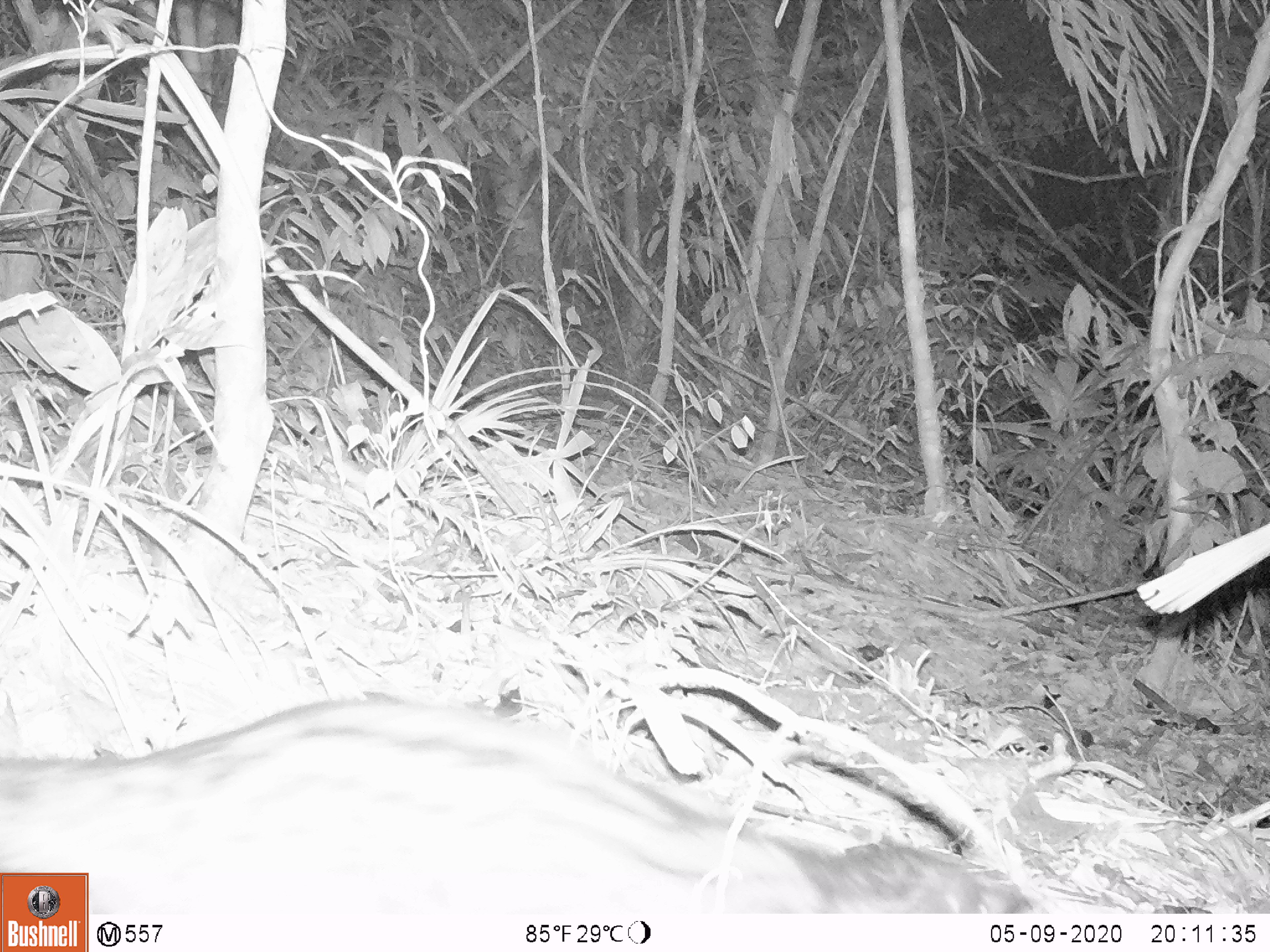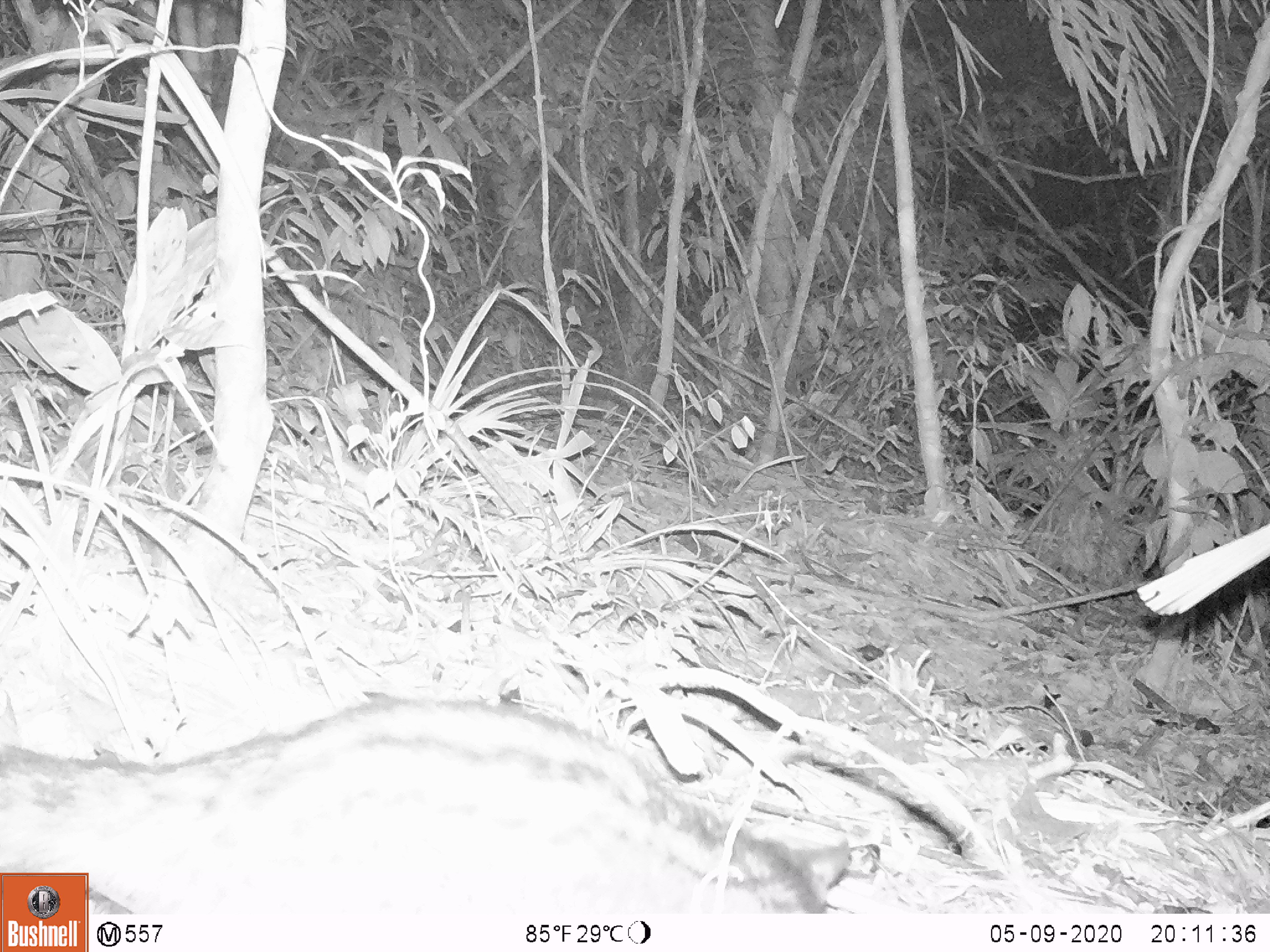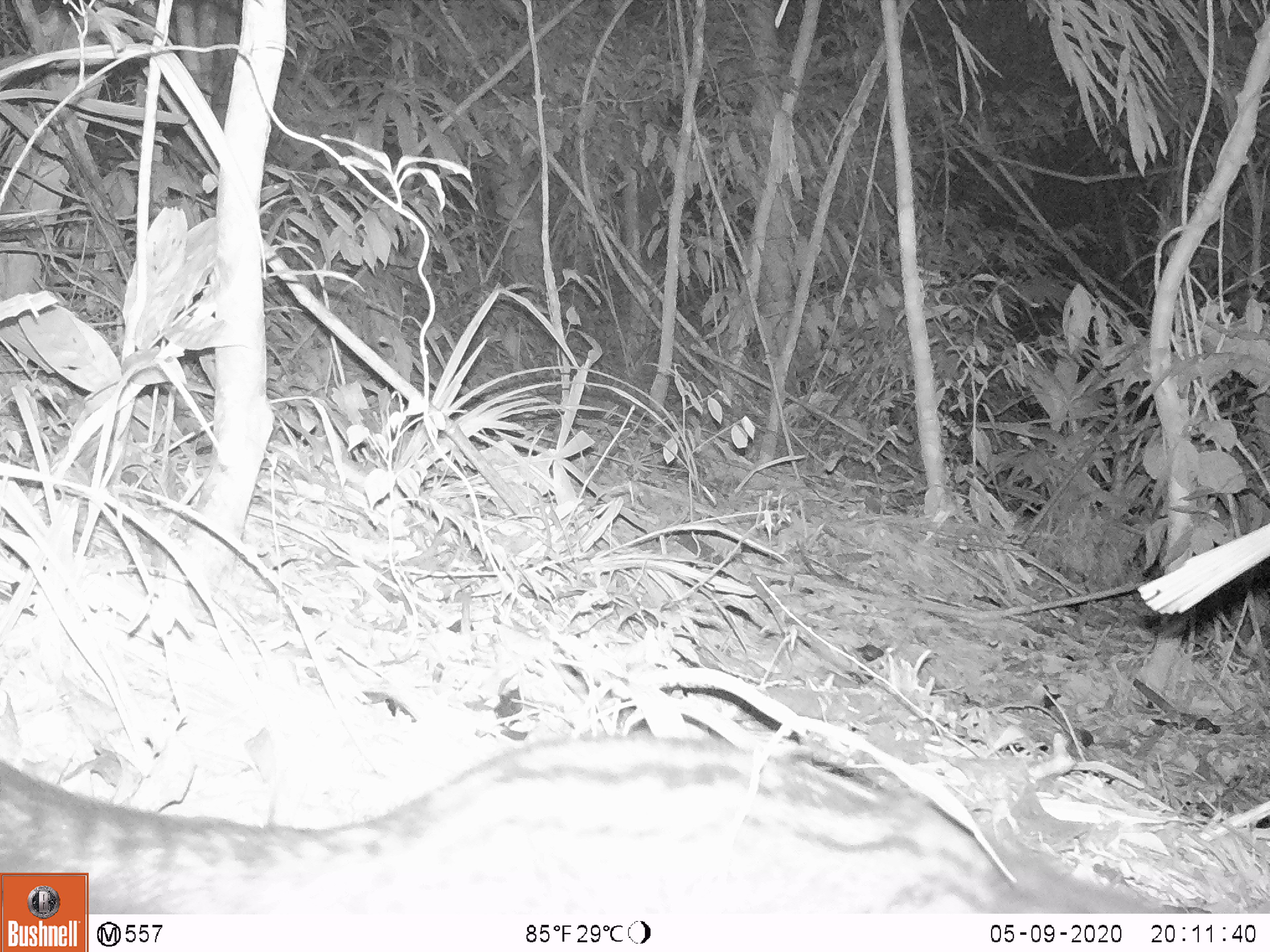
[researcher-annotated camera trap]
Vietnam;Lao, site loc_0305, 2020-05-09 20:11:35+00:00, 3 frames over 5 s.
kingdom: Animalia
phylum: Chordata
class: Mammalia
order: Carnivora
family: Viverridae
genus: Paradoxurus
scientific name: Paradoxurus hermaphroditus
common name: common palm civet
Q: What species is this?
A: Common palm civet (Paradoxurus hermaphroditus).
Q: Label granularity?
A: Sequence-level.